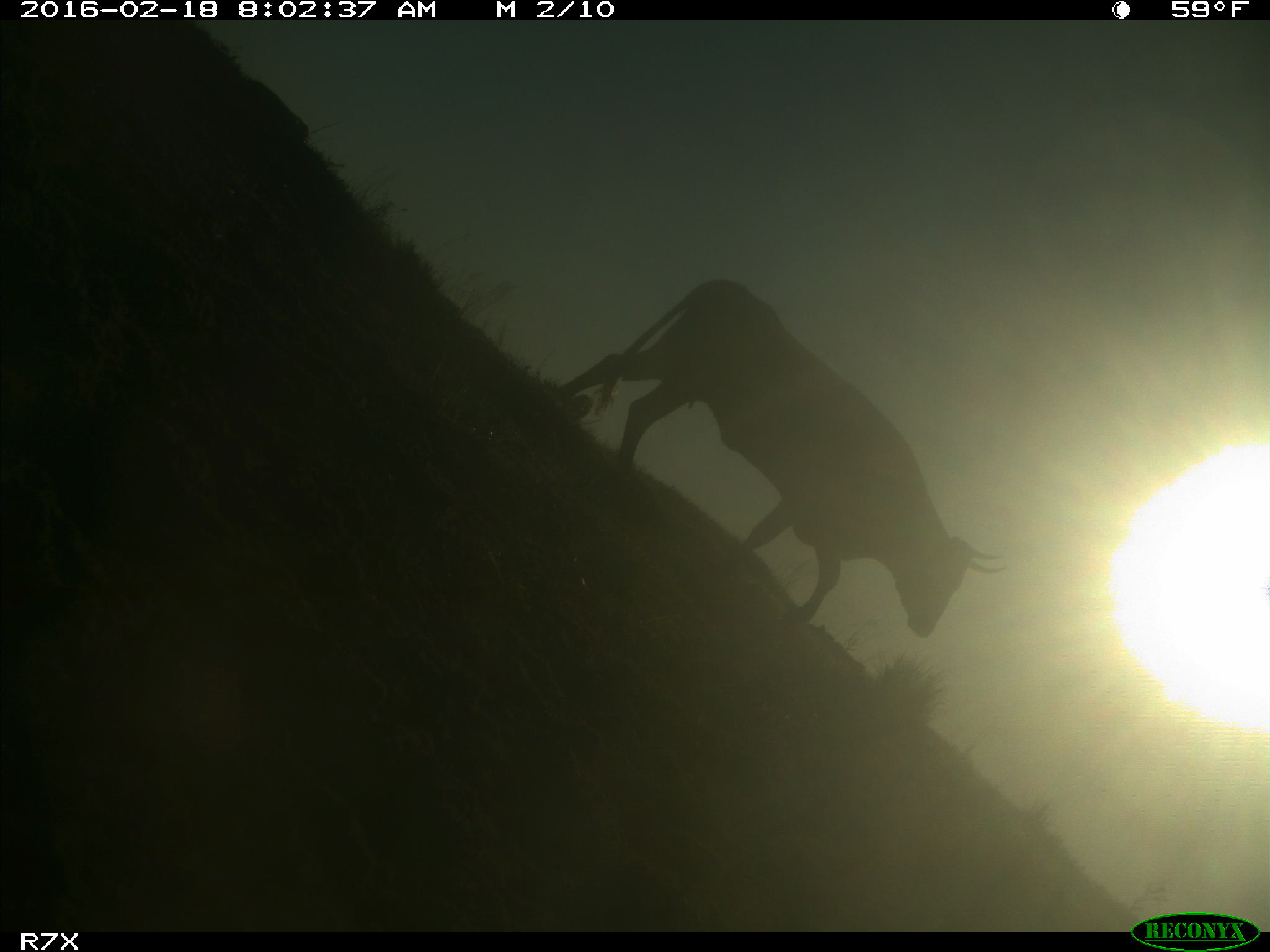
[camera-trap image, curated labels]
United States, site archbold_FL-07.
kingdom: Animalia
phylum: Chordata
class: Mammalia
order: Artiodactyla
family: Bovidae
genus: Bos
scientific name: Bos taurus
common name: domestic cow